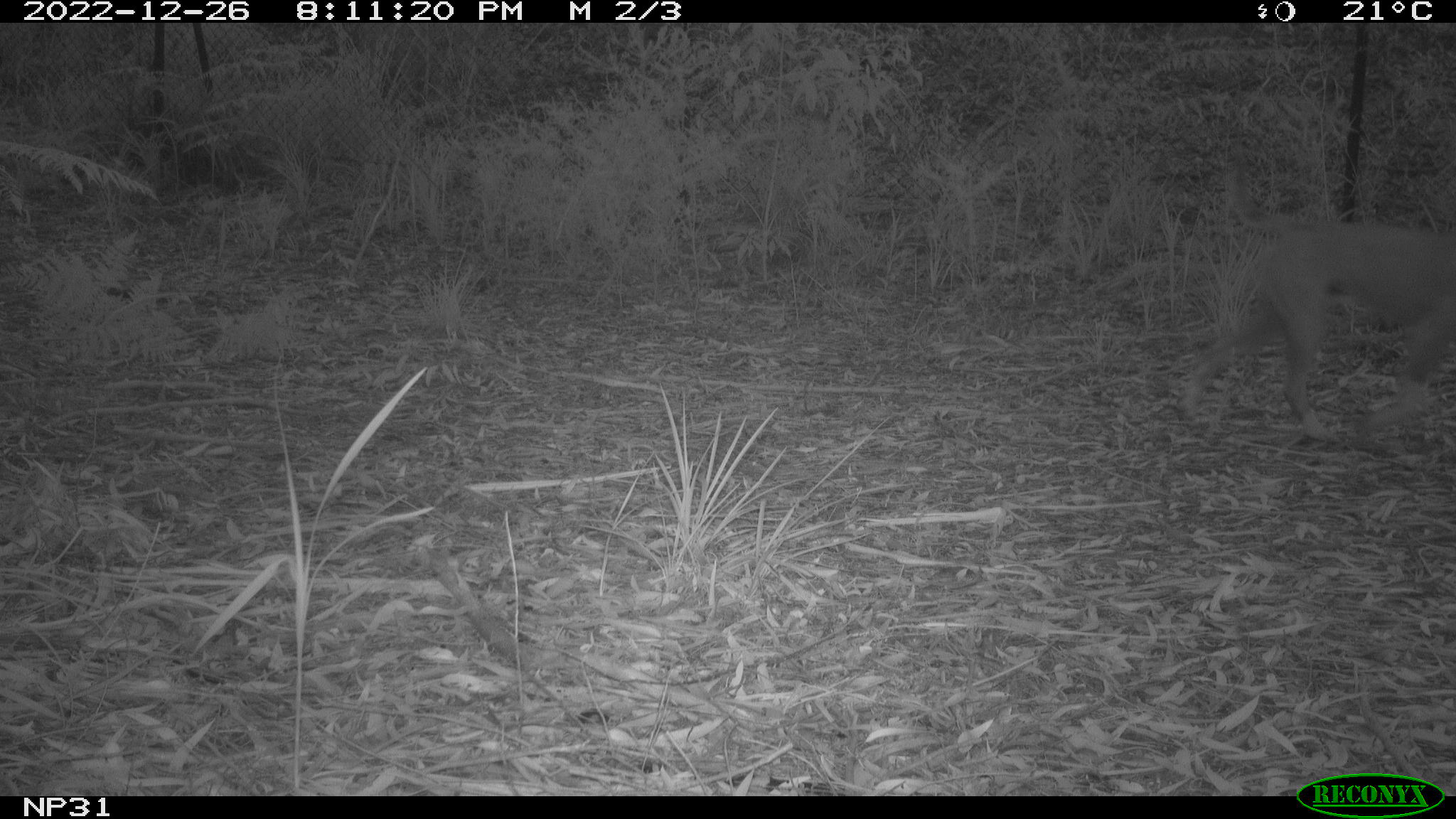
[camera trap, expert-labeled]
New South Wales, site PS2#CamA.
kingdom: Animalia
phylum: Chordata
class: Mammalia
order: Carnivora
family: Canidae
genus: Canis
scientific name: Canis familiaris dingo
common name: dingo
Dingo (Canis familiaris dingo).